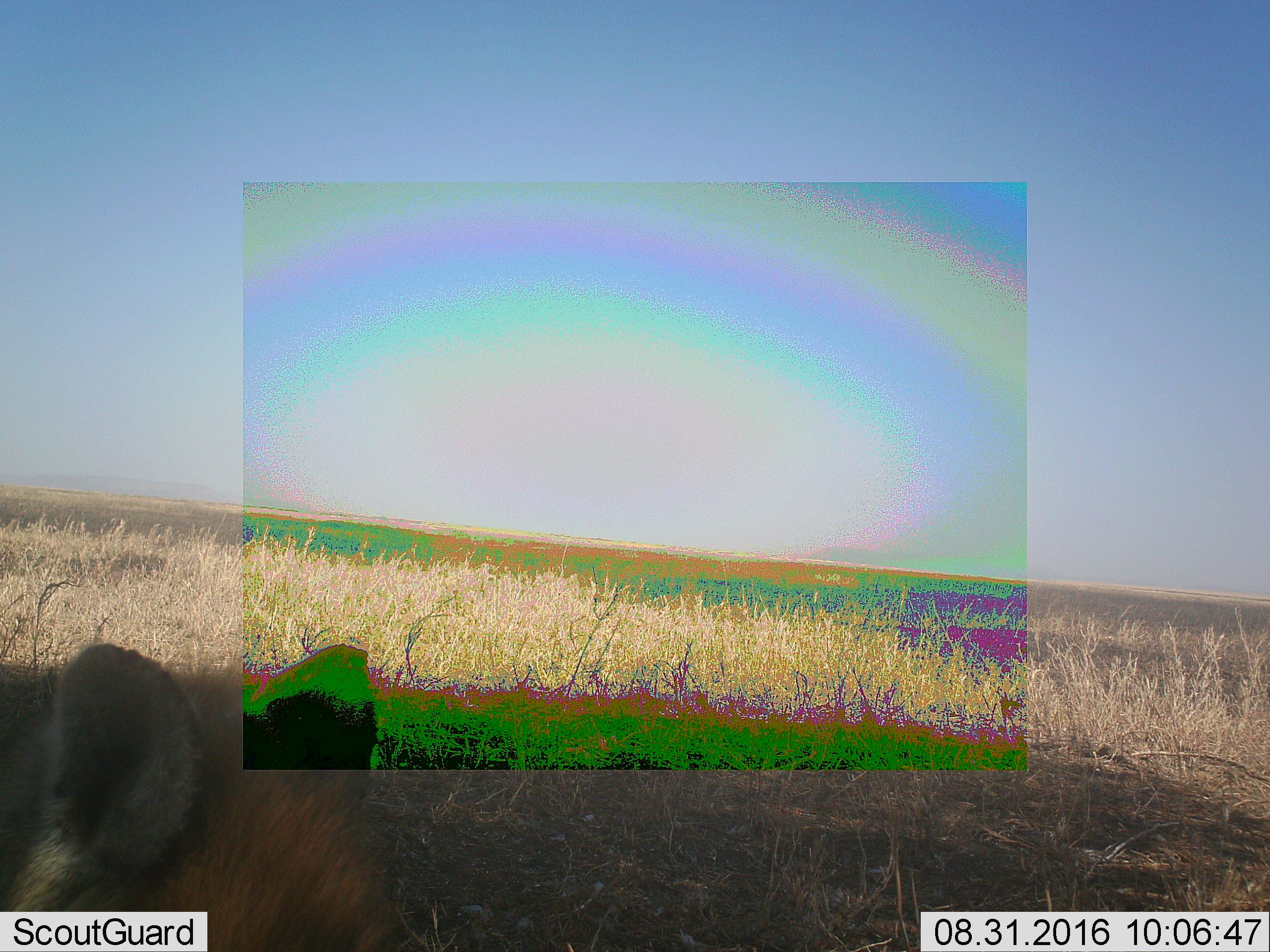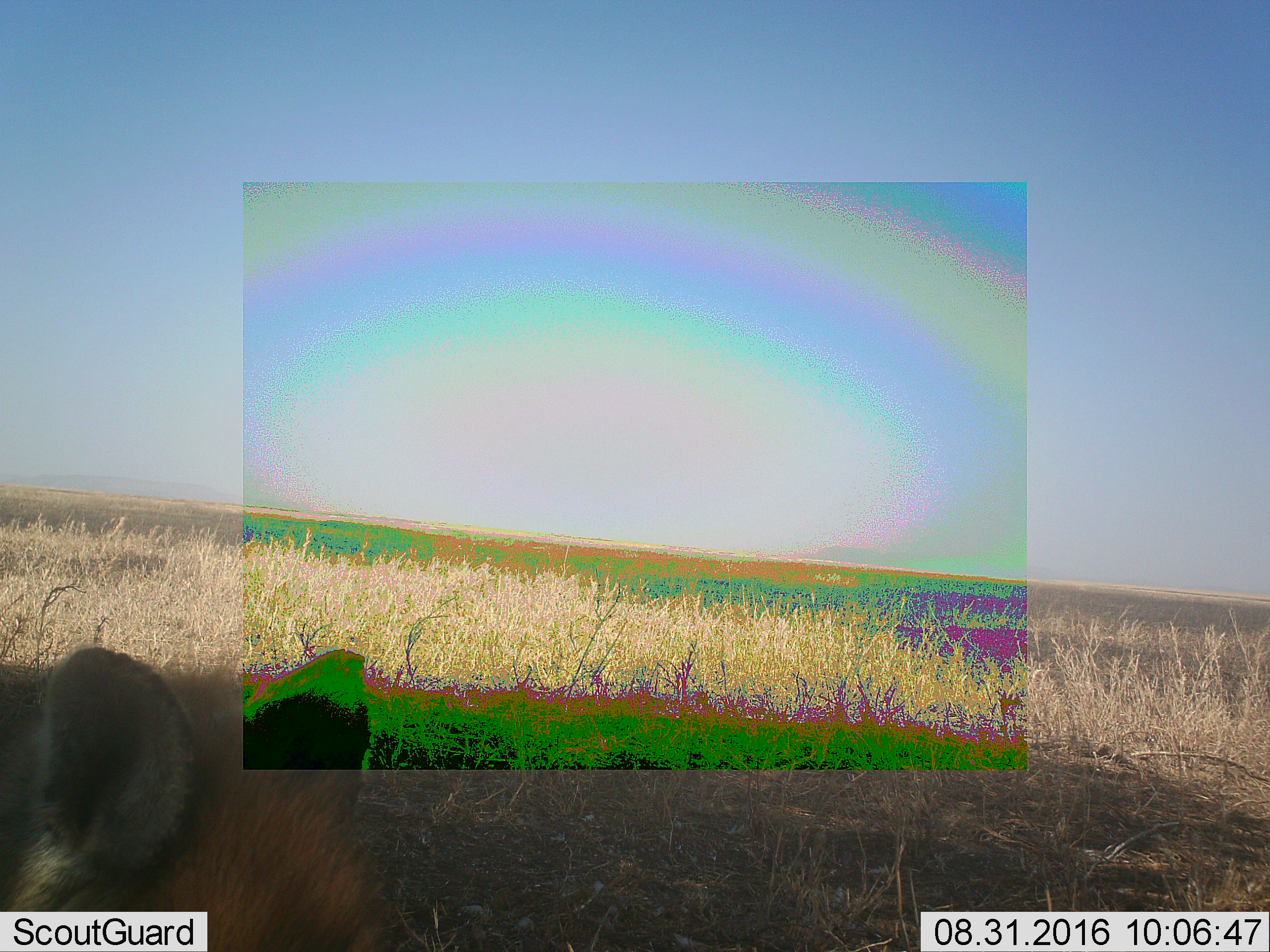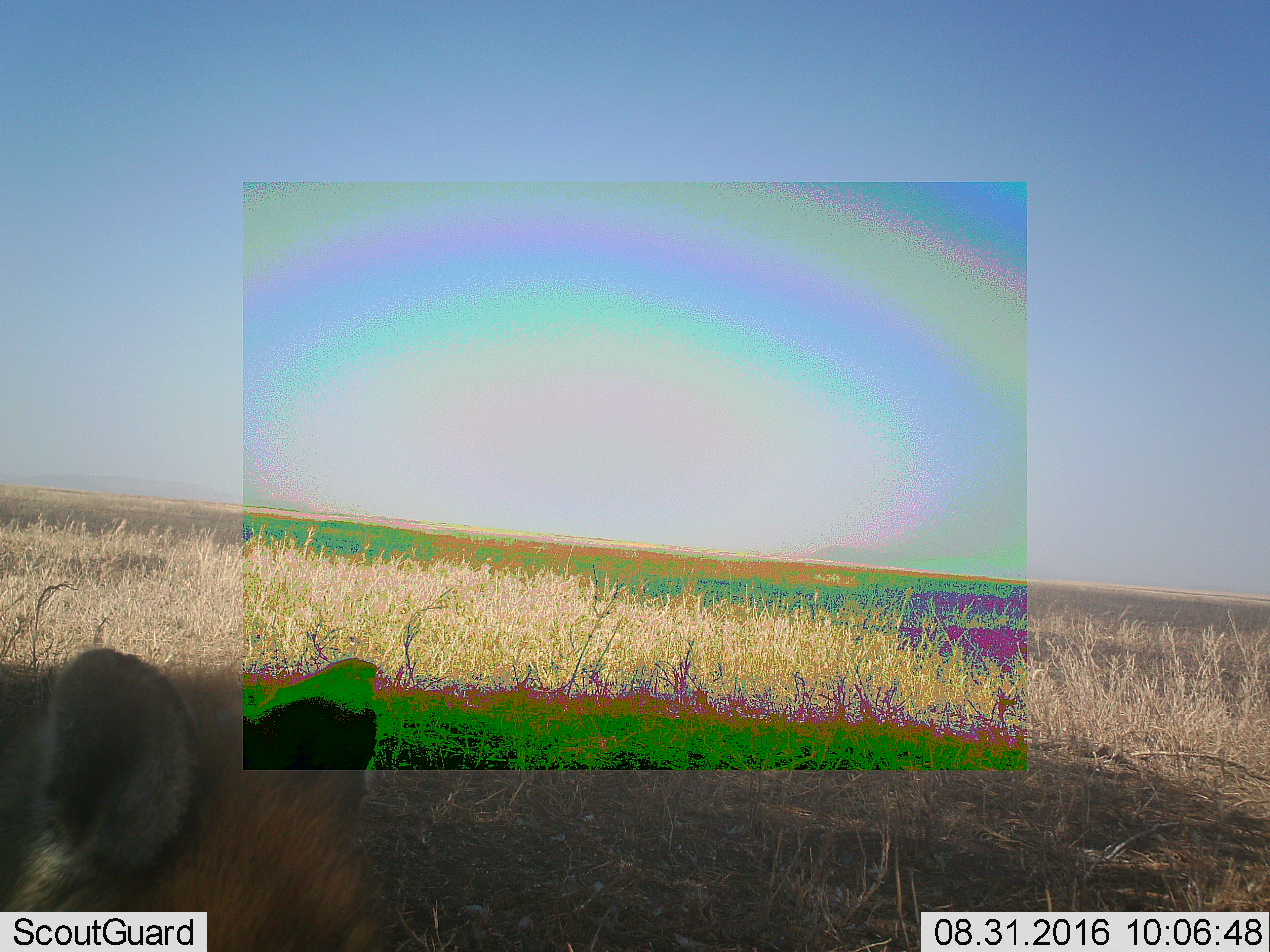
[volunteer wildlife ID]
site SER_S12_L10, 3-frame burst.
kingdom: Animalia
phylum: Chordata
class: Mammalia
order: Carnivora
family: Hyaenidae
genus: Crocuta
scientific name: Crocuta crocuta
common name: spotted hyena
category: hyenaspotted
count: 1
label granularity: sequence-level